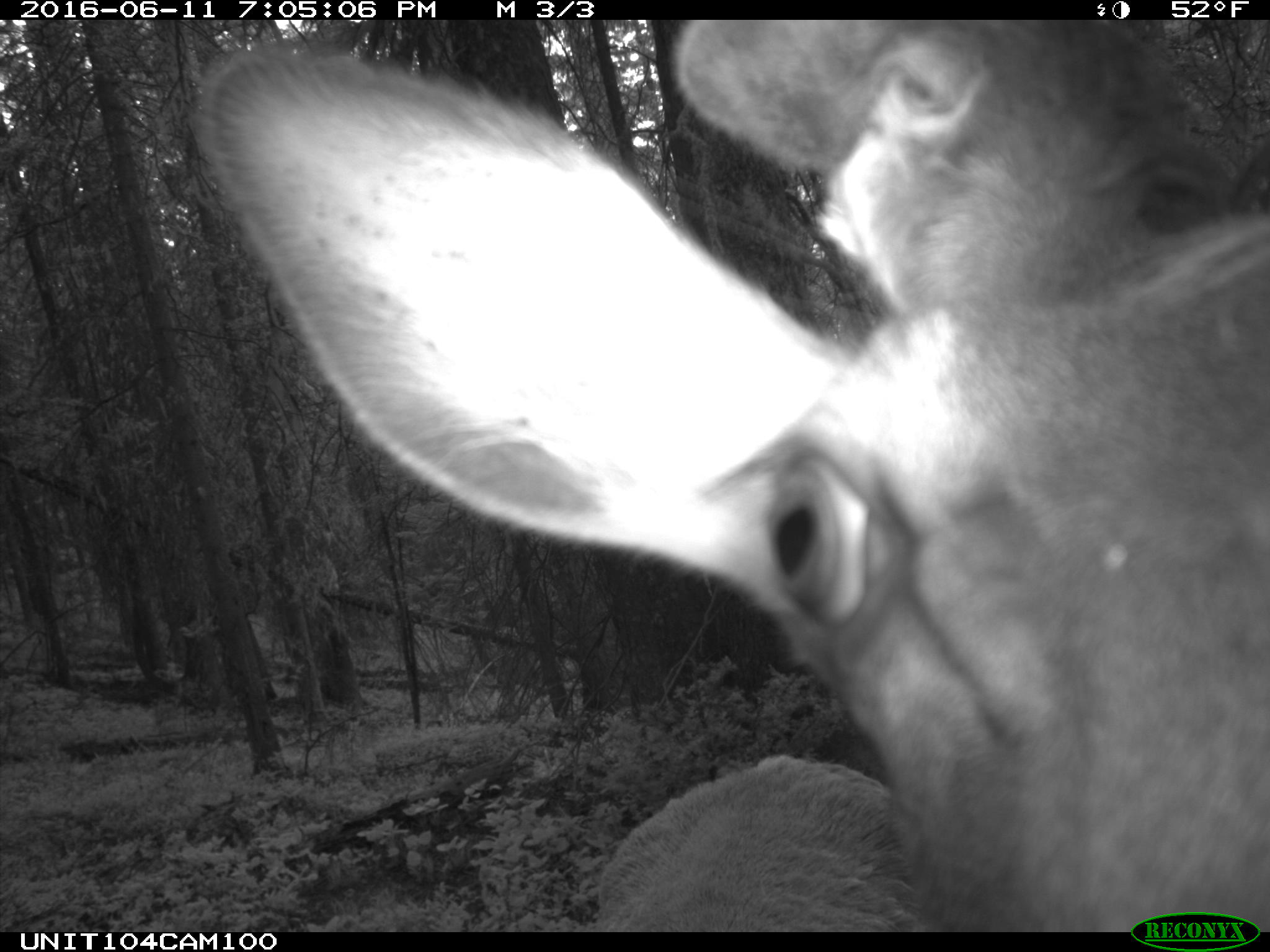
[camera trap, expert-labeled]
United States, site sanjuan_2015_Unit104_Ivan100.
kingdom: Animalia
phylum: Chordata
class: Mammalia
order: Artiodactyla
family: Cervidae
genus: Cervus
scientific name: Cervus elaphus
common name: red deer